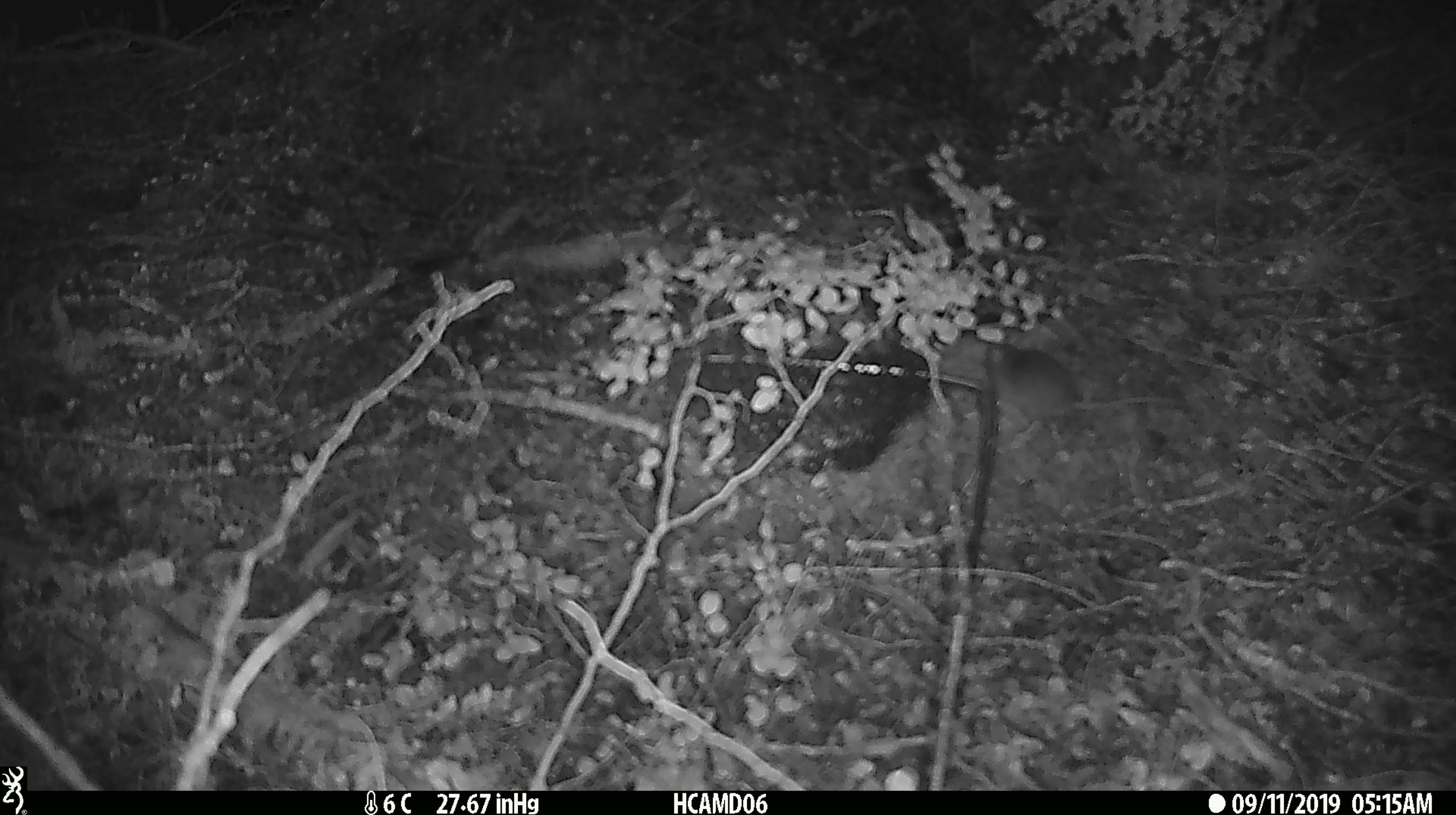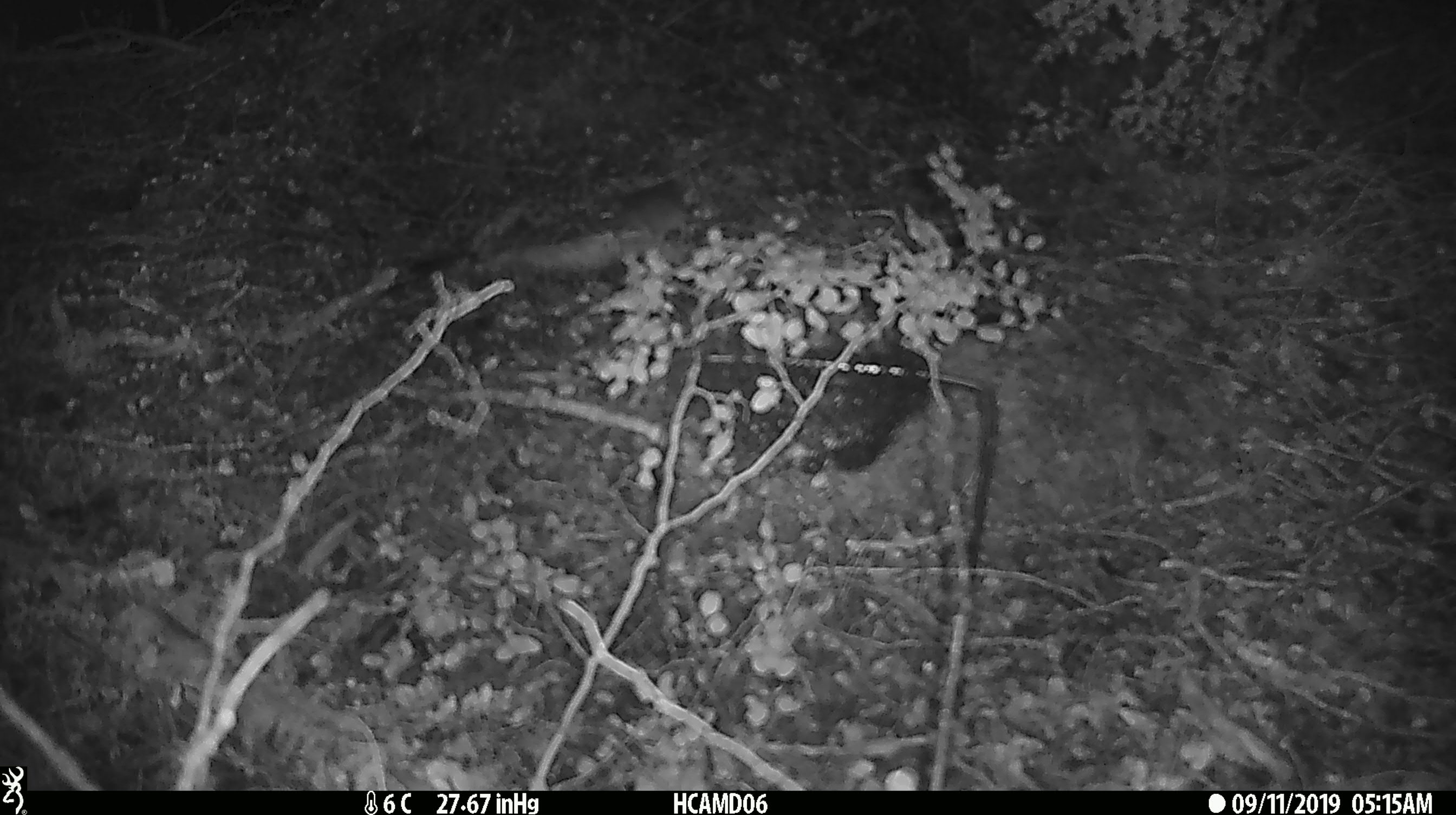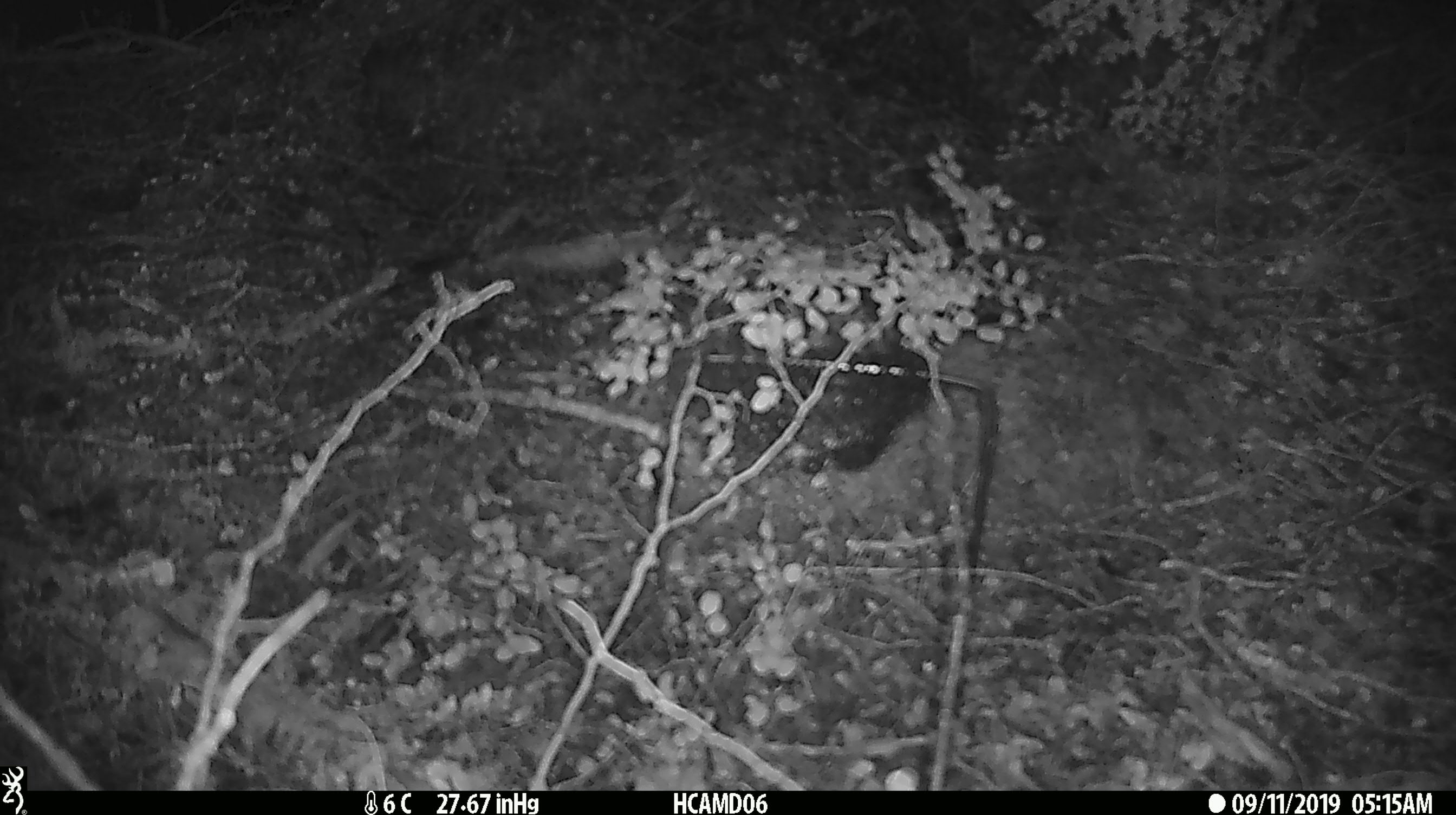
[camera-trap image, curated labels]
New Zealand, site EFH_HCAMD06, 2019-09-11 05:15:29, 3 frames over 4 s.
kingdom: Animalia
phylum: Chordata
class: Mammalia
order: Rodentia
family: Muridae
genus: Mus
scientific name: Mus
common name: mouse